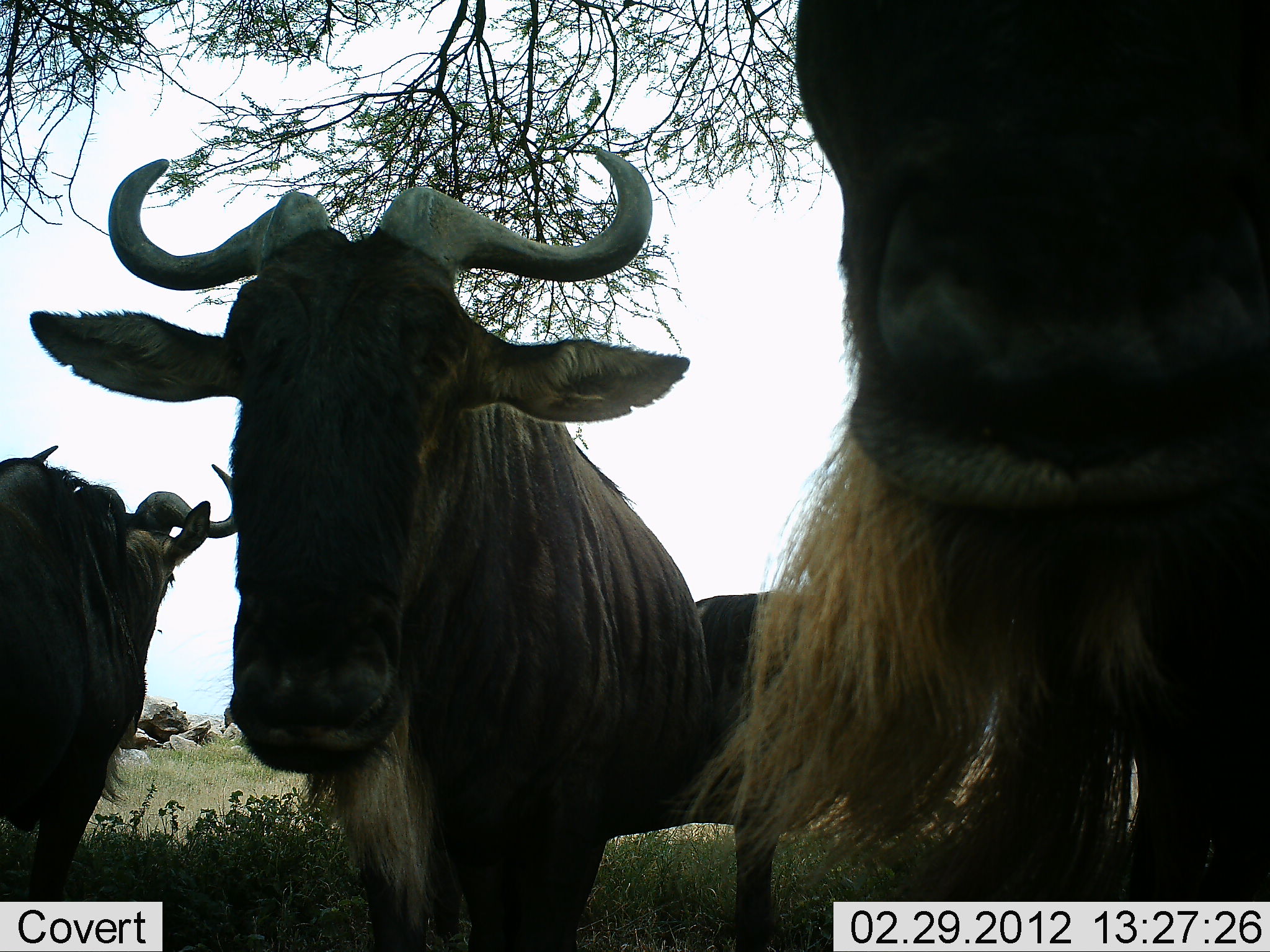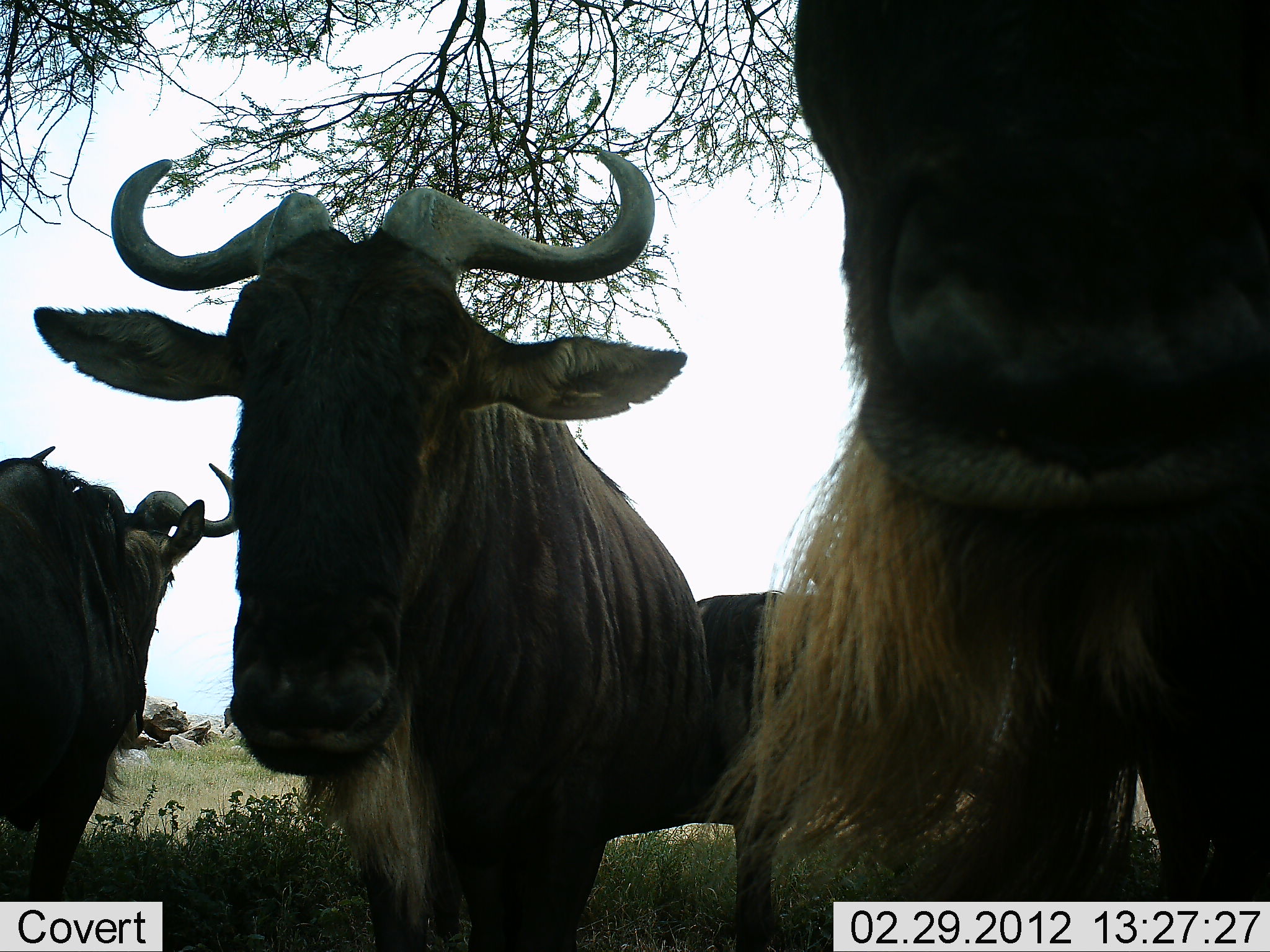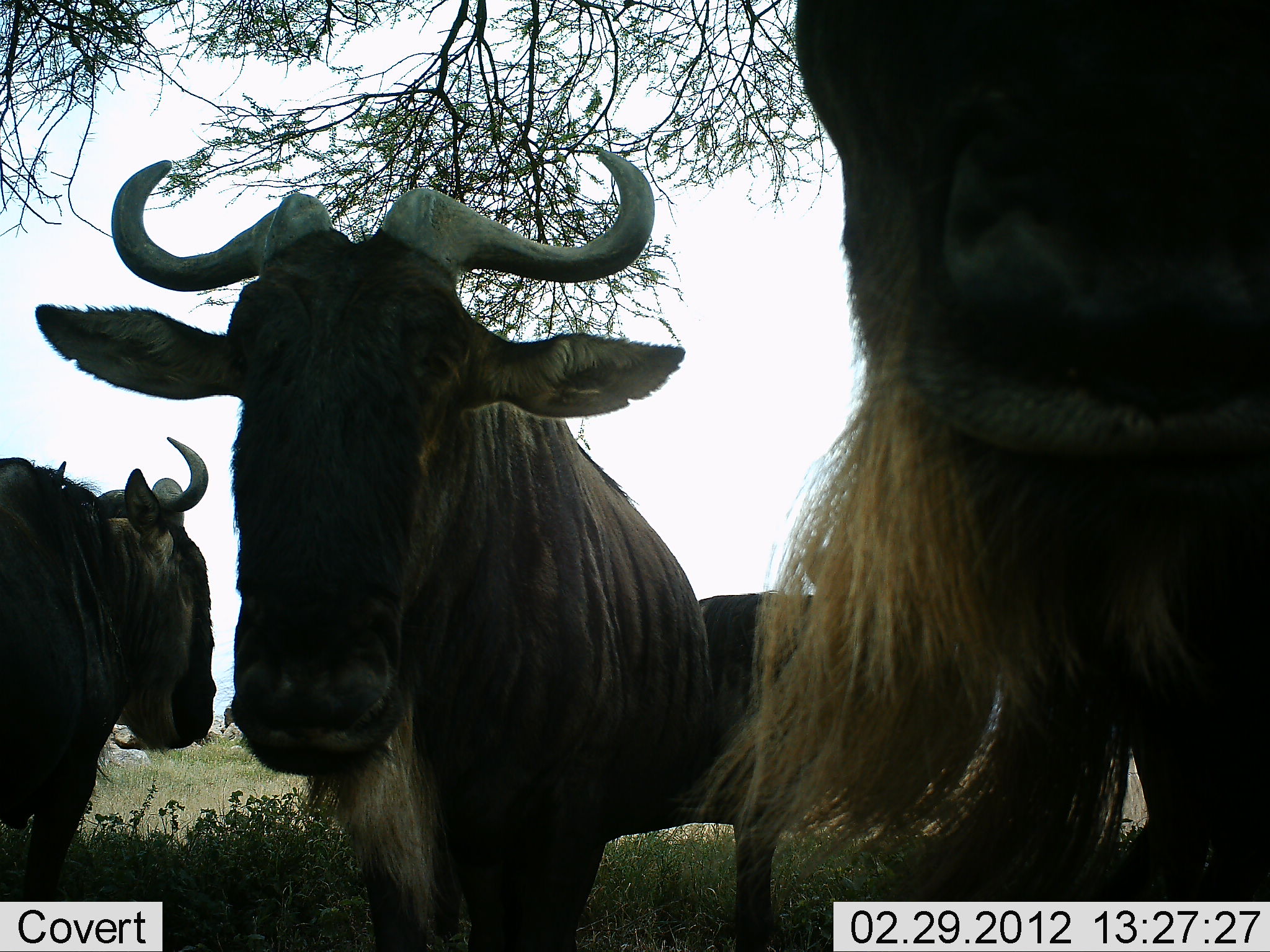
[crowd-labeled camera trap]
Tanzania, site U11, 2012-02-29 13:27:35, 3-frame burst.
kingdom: Animalia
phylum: Chordata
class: Mammalia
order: Artiodactyla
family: Bovidae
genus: Connochaetes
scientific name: Connochaetes taurinus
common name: blue wildebeest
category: wildebeest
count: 4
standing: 90%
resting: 5%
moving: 5%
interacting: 5%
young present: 0%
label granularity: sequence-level